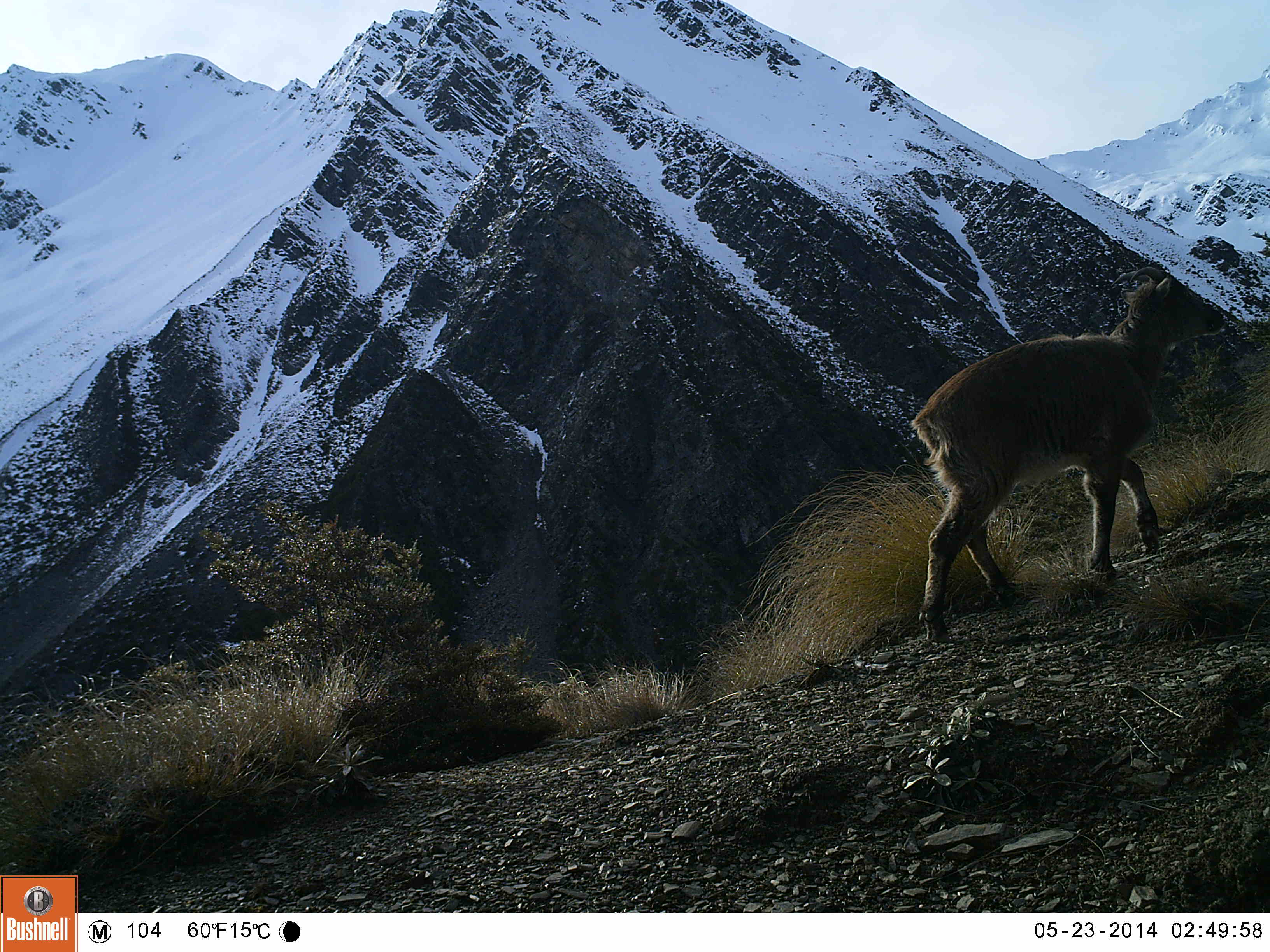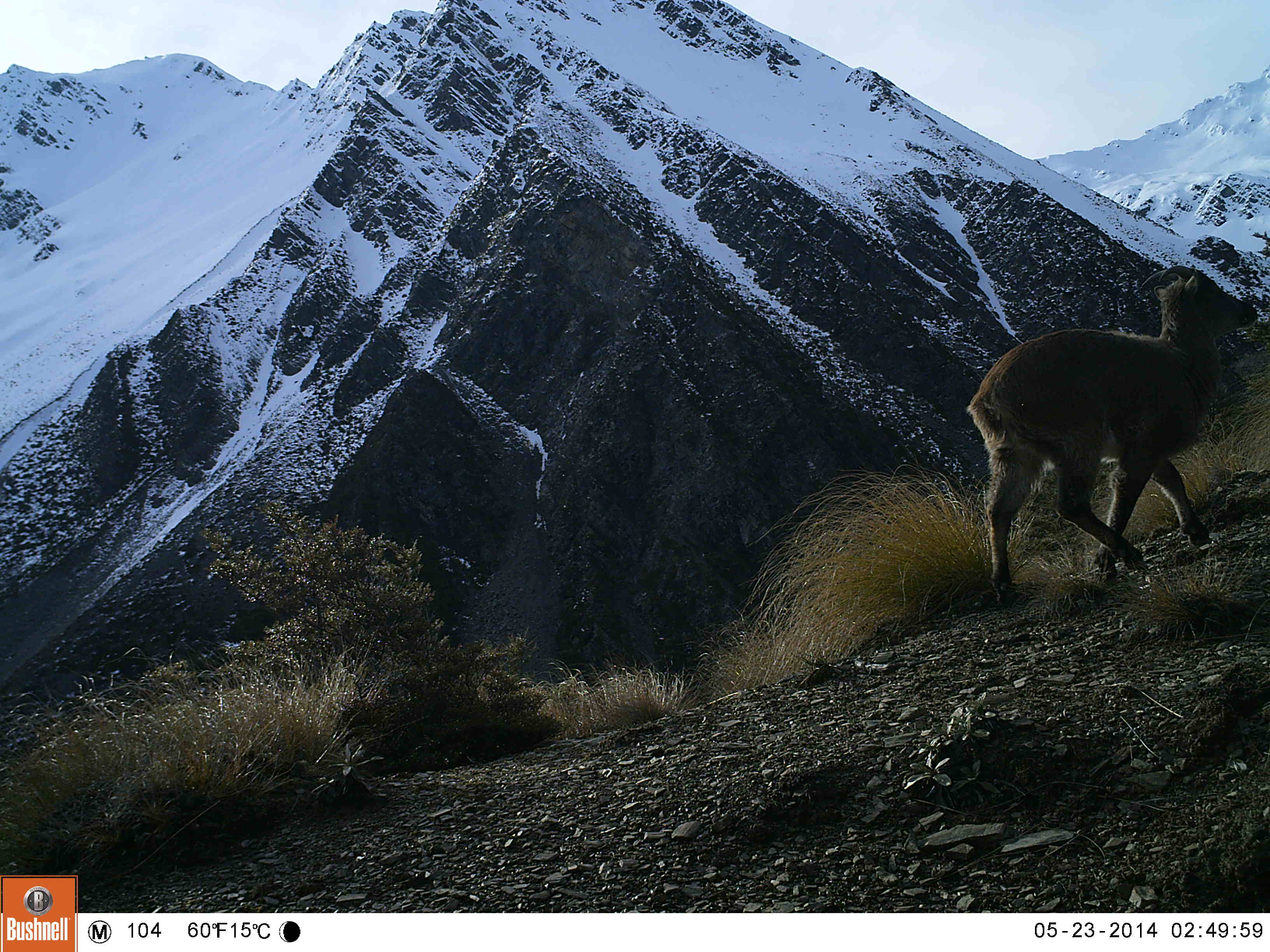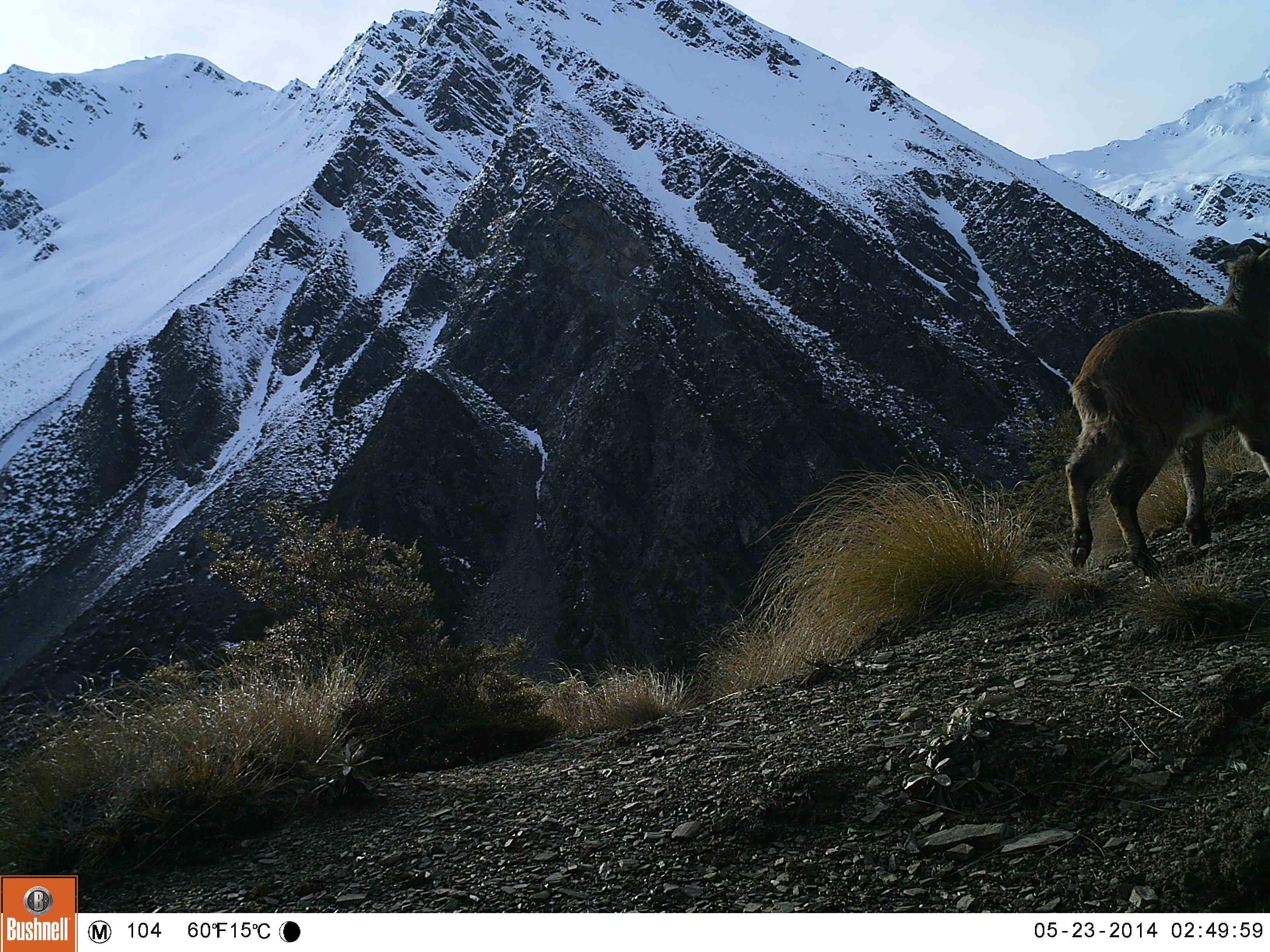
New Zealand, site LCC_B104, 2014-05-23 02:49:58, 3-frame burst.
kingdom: Animalia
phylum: Chordata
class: Mammalia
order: Artiodactyla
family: Bovidae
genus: Nilgiritragus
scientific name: Nilgiritragus hylocrius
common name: tahr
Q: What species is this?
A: Tahr (Nilgiritragus hylocrius).